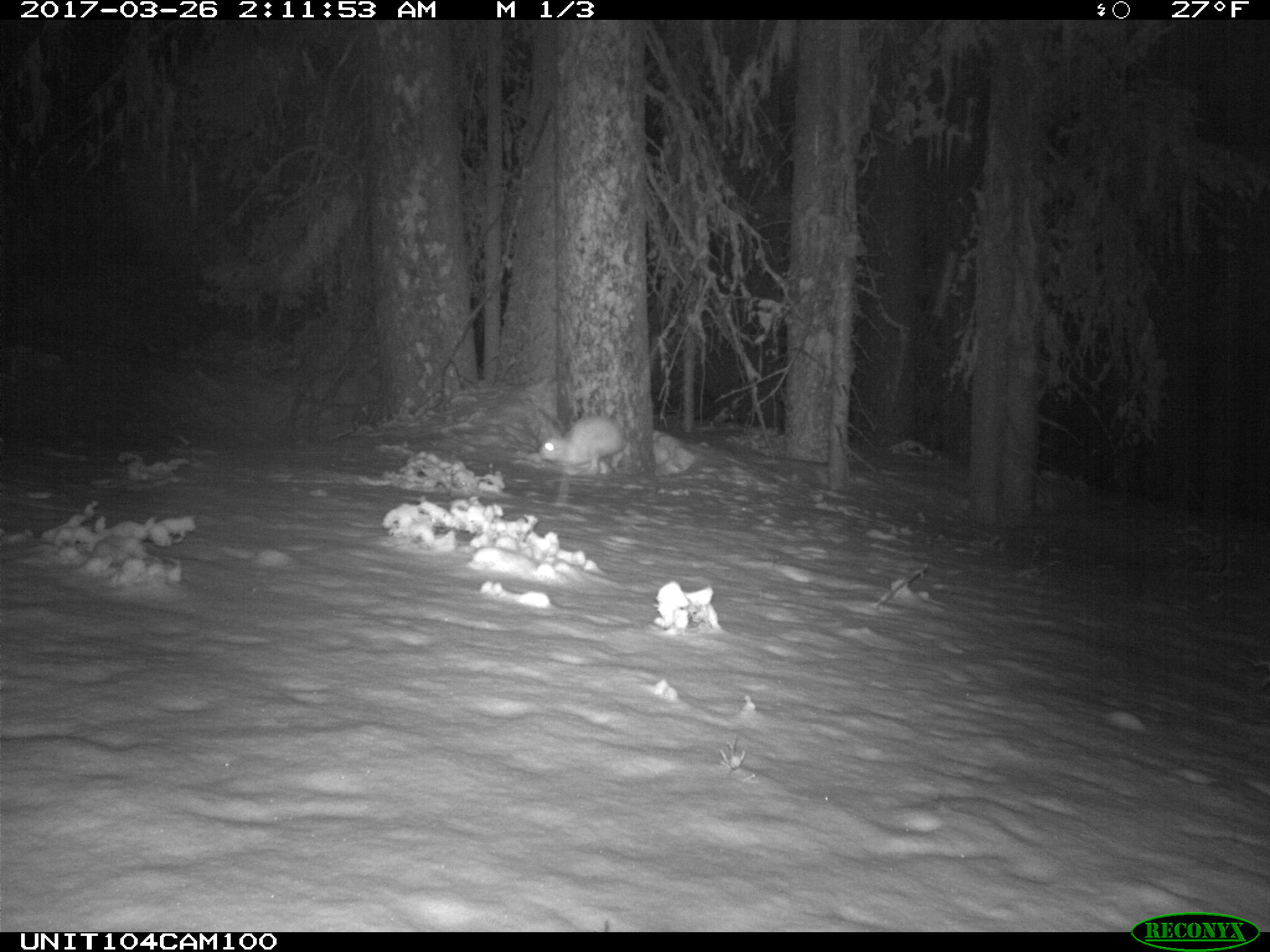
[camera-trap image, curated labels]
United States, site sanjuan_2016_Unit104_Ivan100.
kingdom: Animalia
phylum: Chordata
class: Mammalia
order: Lagomorpha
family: Leporidae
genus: Lepus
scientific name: Lepus americanus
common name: snowshoe hare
Lepus americanus (snowshoe hare).